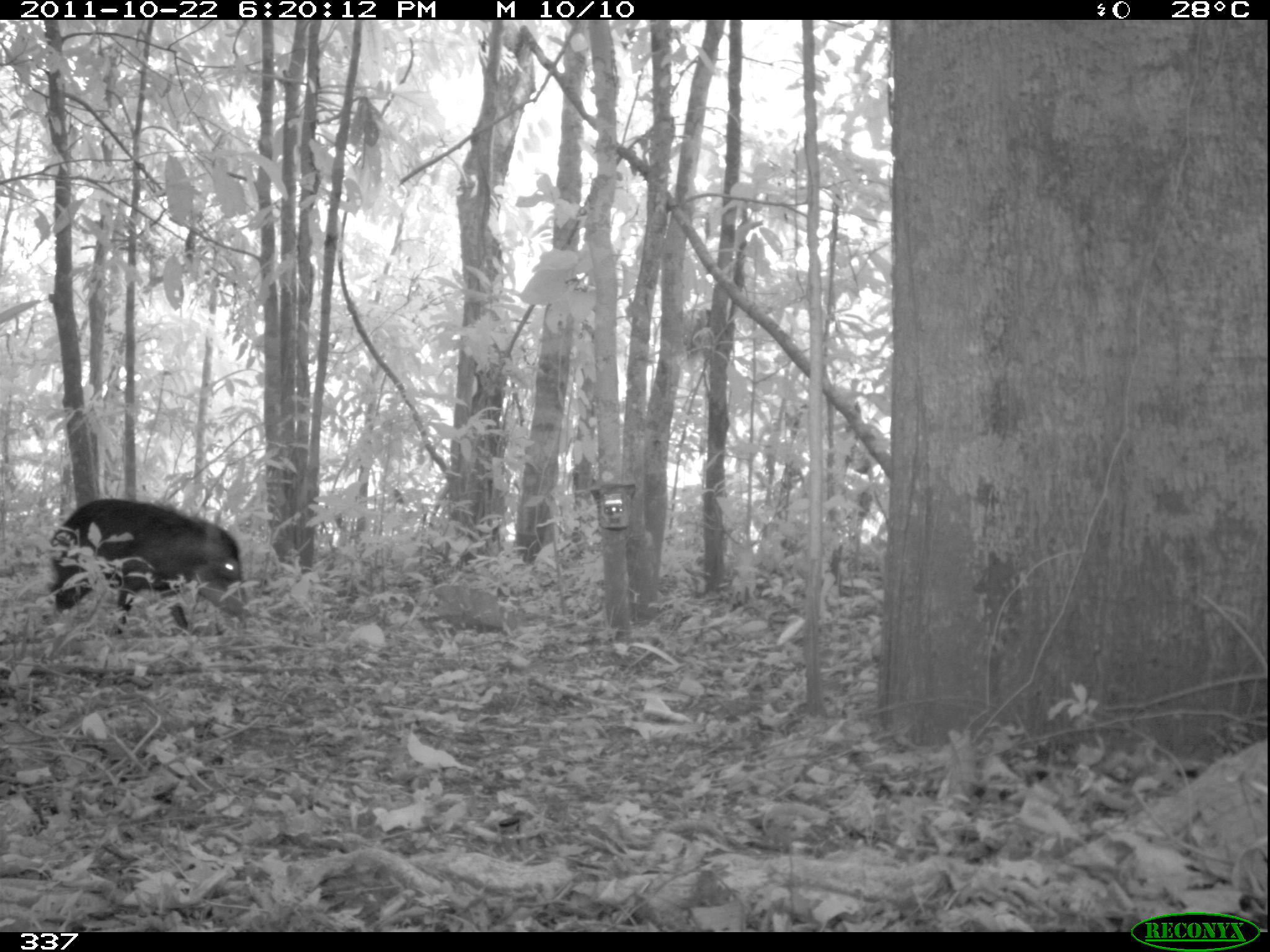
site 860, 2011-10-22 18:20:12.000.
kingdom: Animalia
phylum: Chordata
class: Mammalia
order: Artiodactyla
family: Tayassuidae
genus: Tayassu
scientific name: Tayassu pecari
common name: white-lipped peccary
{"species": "Tayassu pecari (white-lipped peccary)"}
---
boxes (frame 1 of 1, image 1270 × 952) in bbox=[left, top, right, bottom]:
tayassu pecari: bbox=[36, 498, 252, 634]